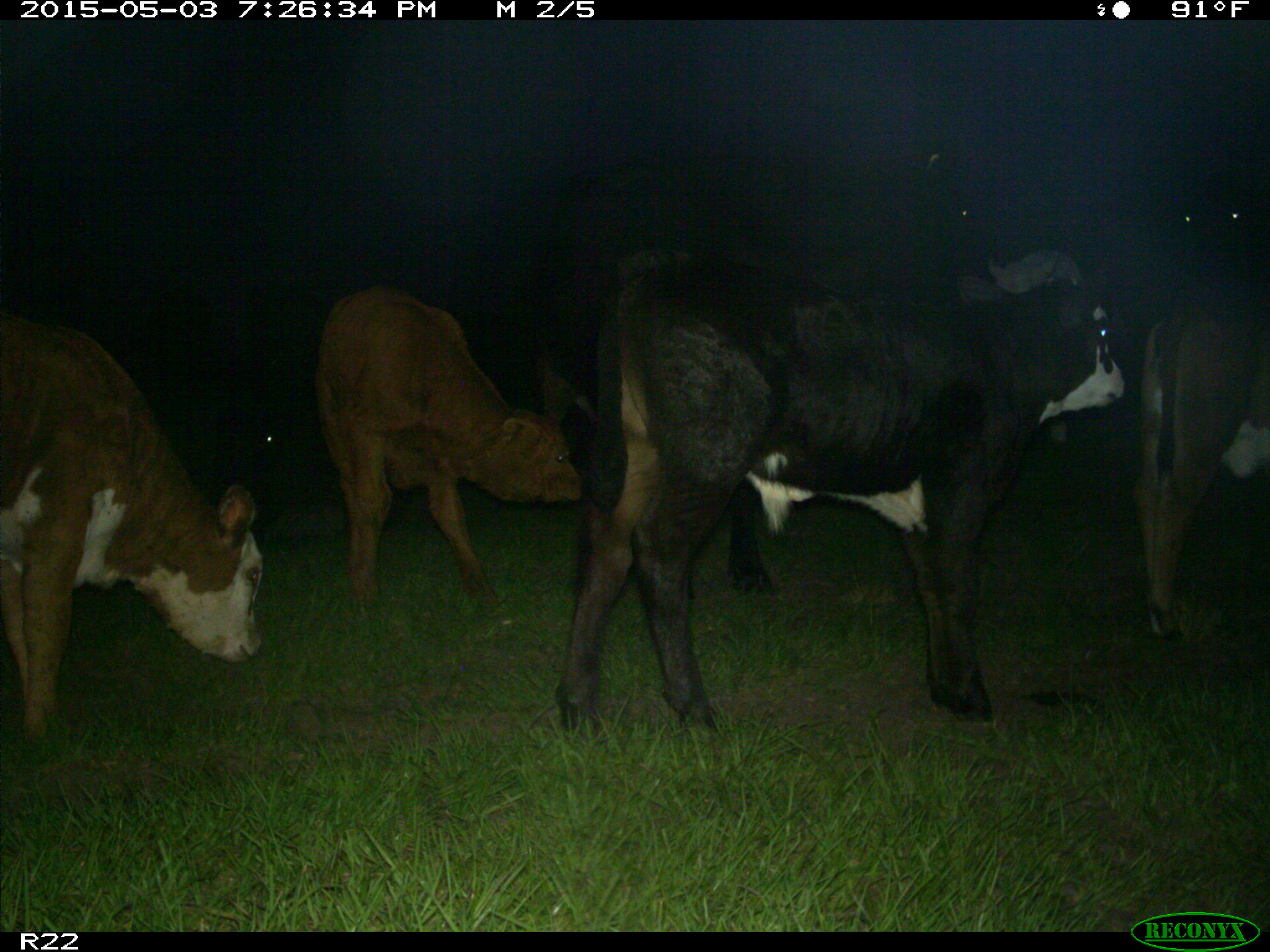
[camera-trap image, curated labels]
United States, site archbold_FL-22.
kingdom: Animalia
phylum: Chordata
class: Mammalia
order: Artiodactyla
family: Bovidae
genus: Bos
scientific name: Bos taurus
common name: domestic cow